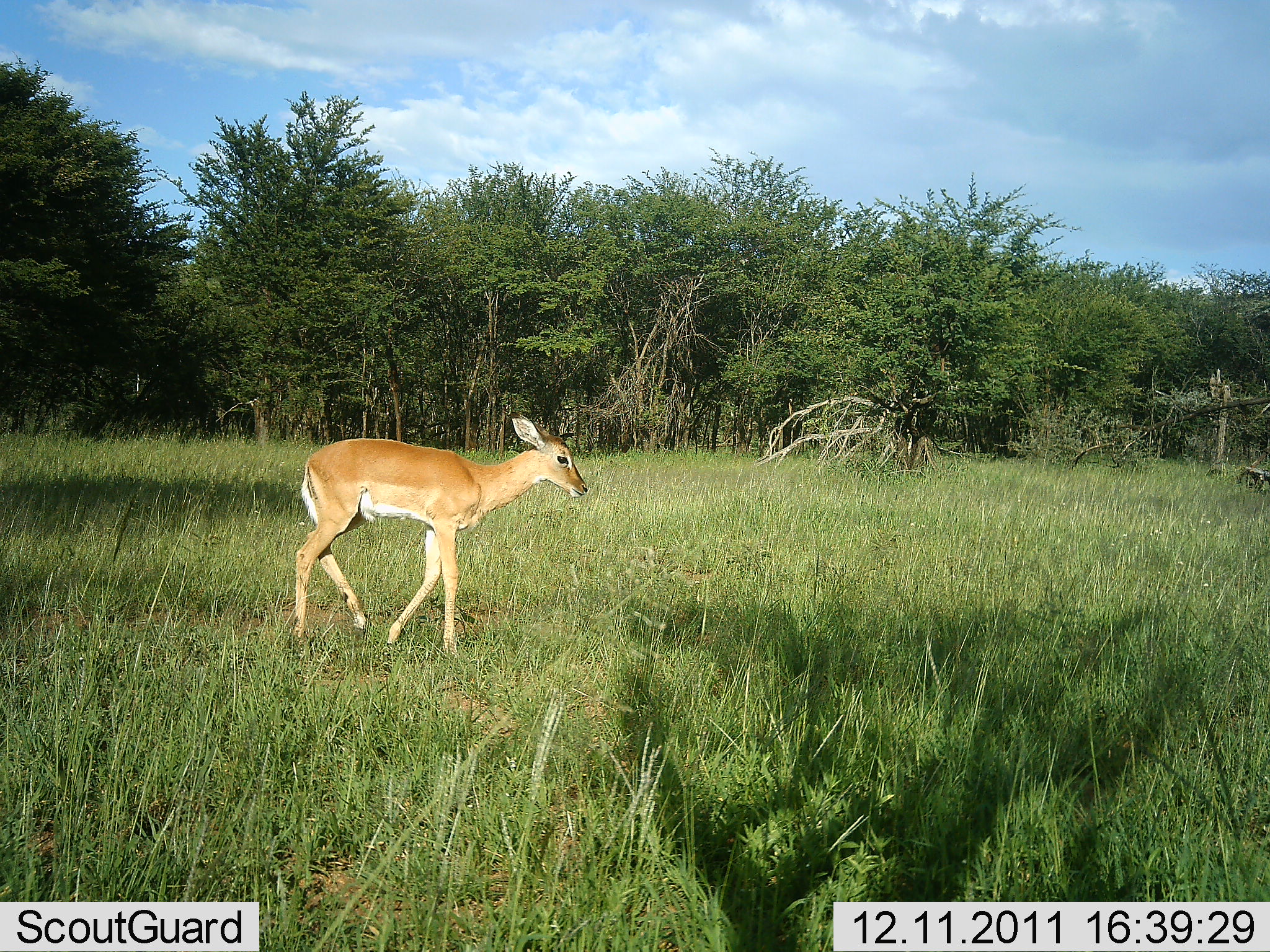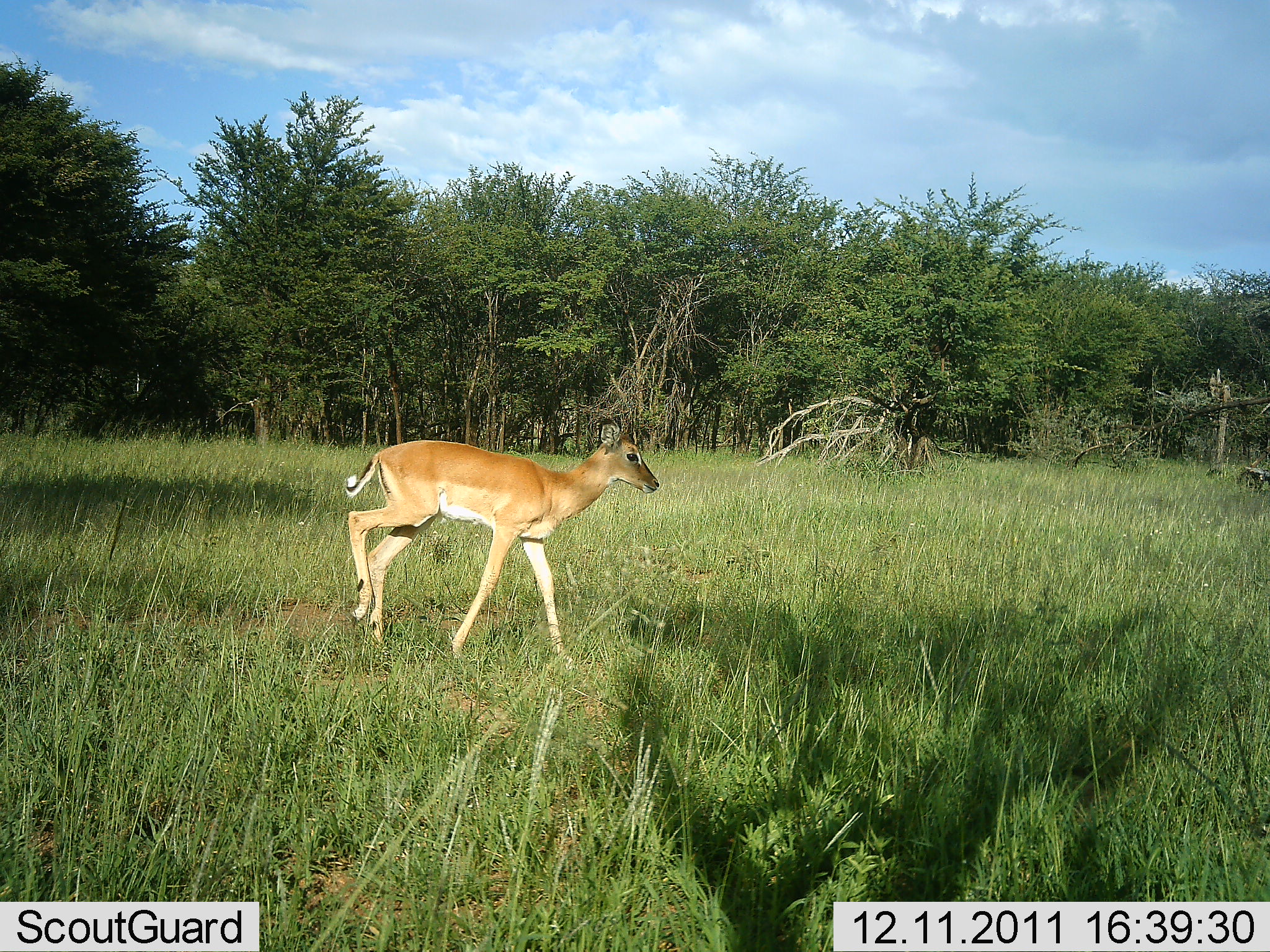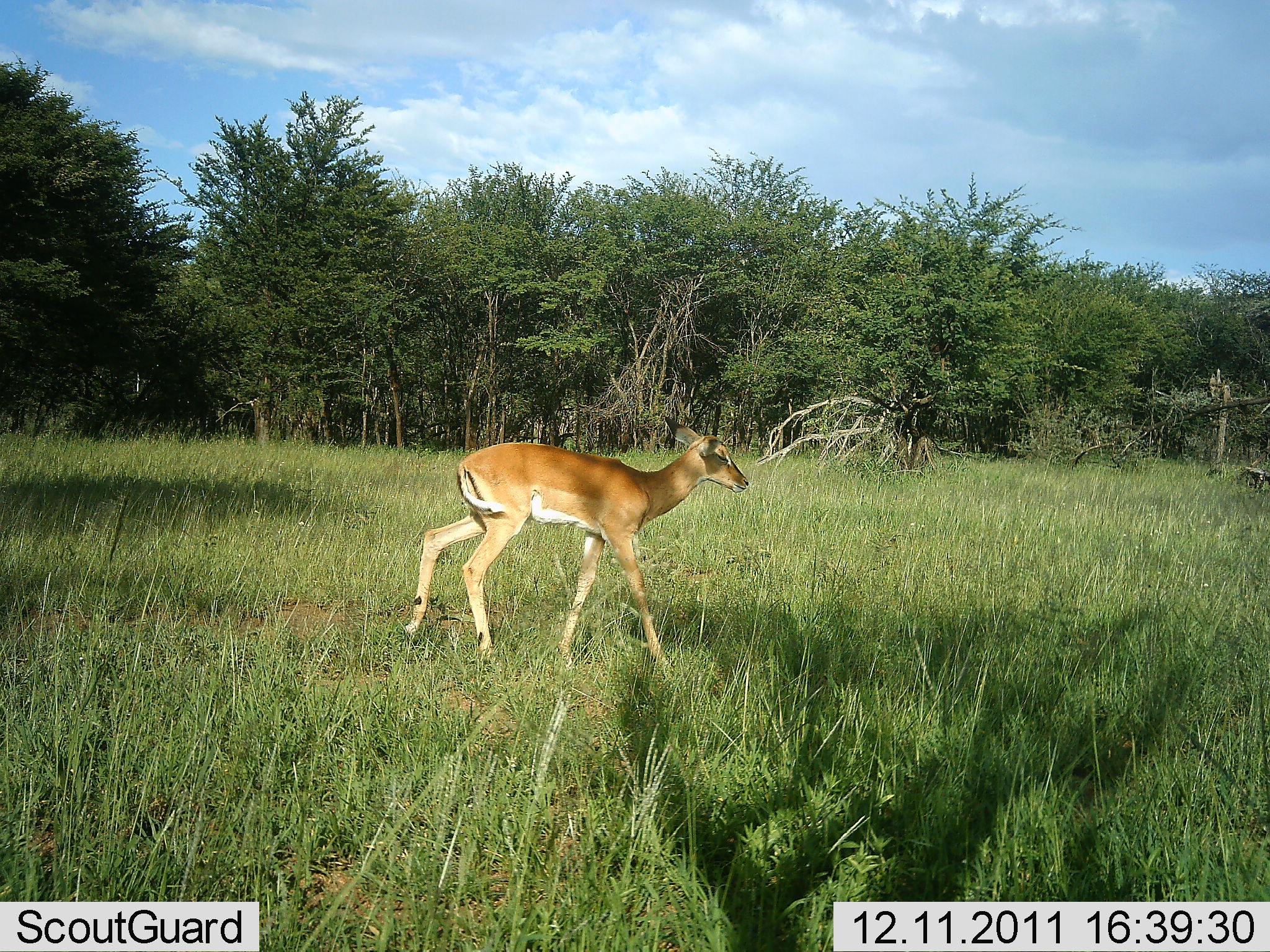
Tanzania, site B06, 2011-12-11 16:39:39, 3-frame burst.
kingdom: Animalia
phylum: Chordata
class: Mammalia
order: Artiodactyla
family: Bovidae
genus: Aepyceros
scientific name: Aepyceros melampus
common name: impala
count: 1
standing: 0%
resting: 0%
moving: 100%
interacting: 0%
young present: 21%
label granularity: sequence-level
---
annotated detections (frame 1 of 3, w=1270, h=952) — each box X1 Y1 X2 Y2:
animal: 296 409 590 544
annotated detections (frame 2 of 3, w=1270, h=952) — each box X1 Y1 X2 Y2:
animal: 342 414 661 591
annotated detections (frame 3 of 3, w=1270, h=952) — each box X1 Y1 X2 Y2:
animal: 402 413 752 671